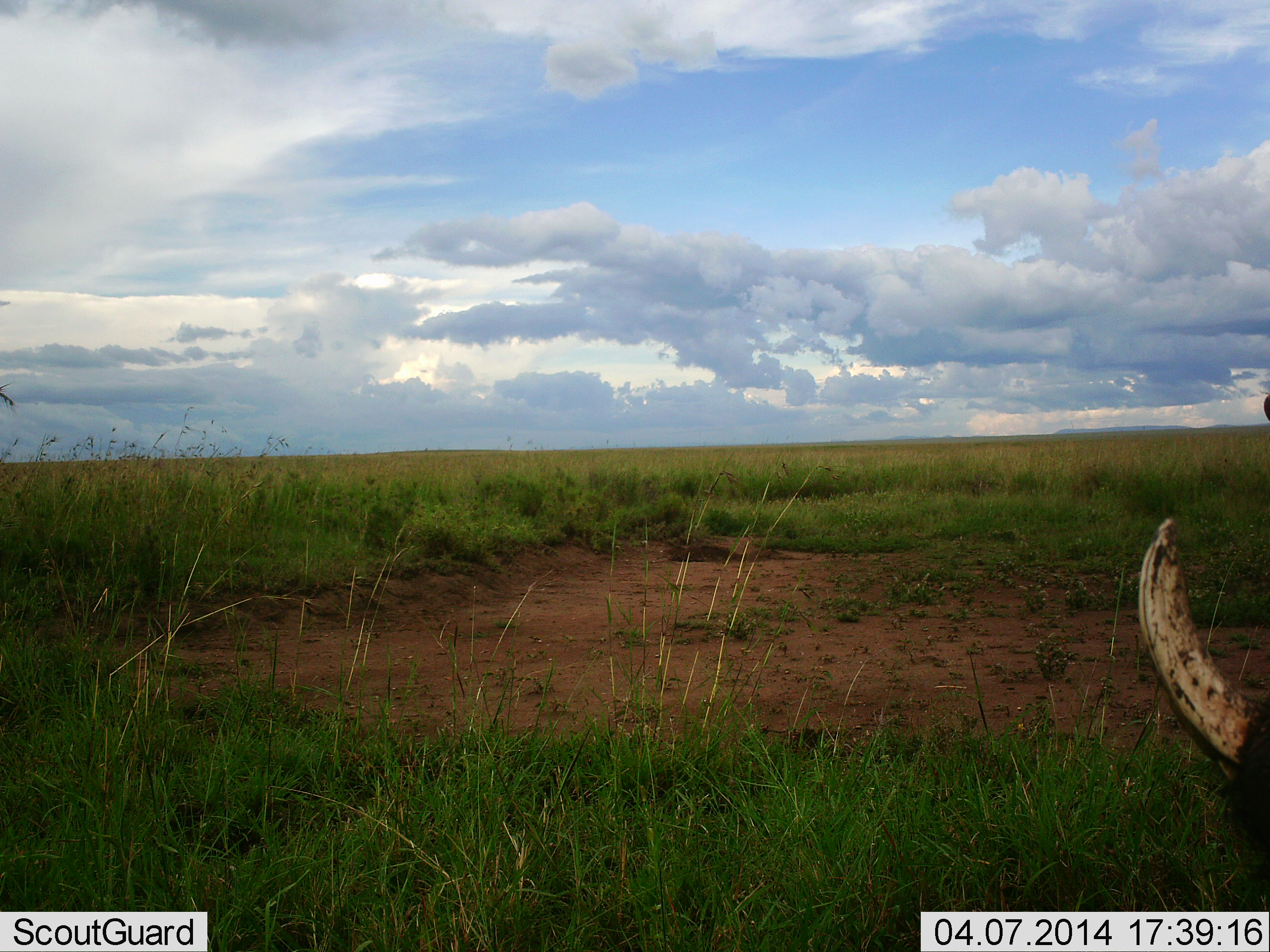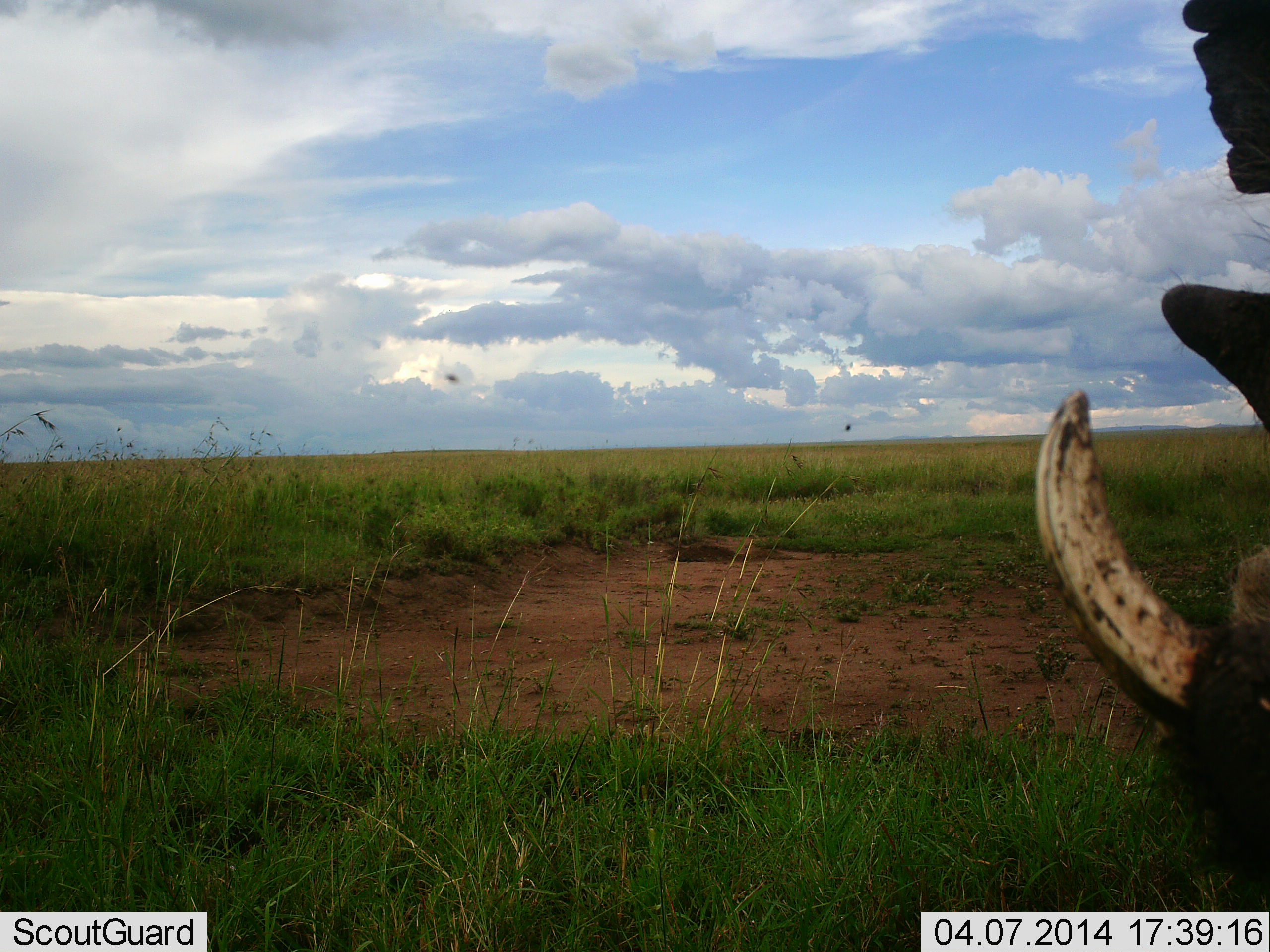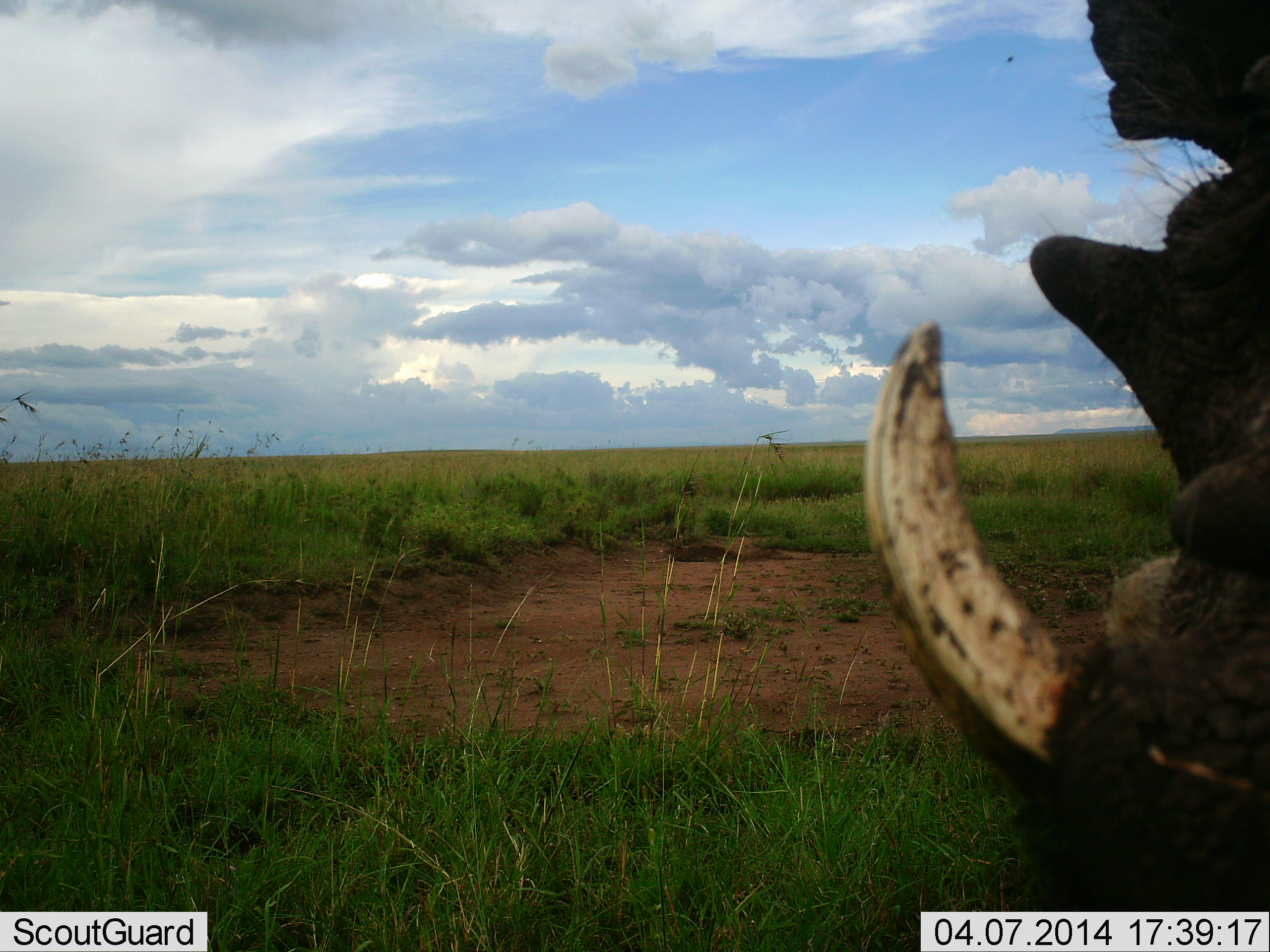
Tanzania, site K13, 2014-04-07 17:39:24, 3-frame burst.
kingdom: Animalia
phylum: Chordata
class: Mammalia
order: Artiodactyla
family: Suidae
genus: Phacochoerus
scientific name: Phacochoerus africanus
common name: warthog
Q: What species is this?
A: Warthog (Phacochoerus africanus).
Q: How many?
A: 1.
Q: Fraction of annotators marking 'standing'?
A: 75%.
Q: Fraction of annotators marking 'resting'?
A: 8%.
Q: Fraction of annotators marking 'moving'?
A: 8%.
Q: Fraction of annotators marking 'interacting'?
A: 8%.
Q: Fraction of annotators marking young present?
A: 0%.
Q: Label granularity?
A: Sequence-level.